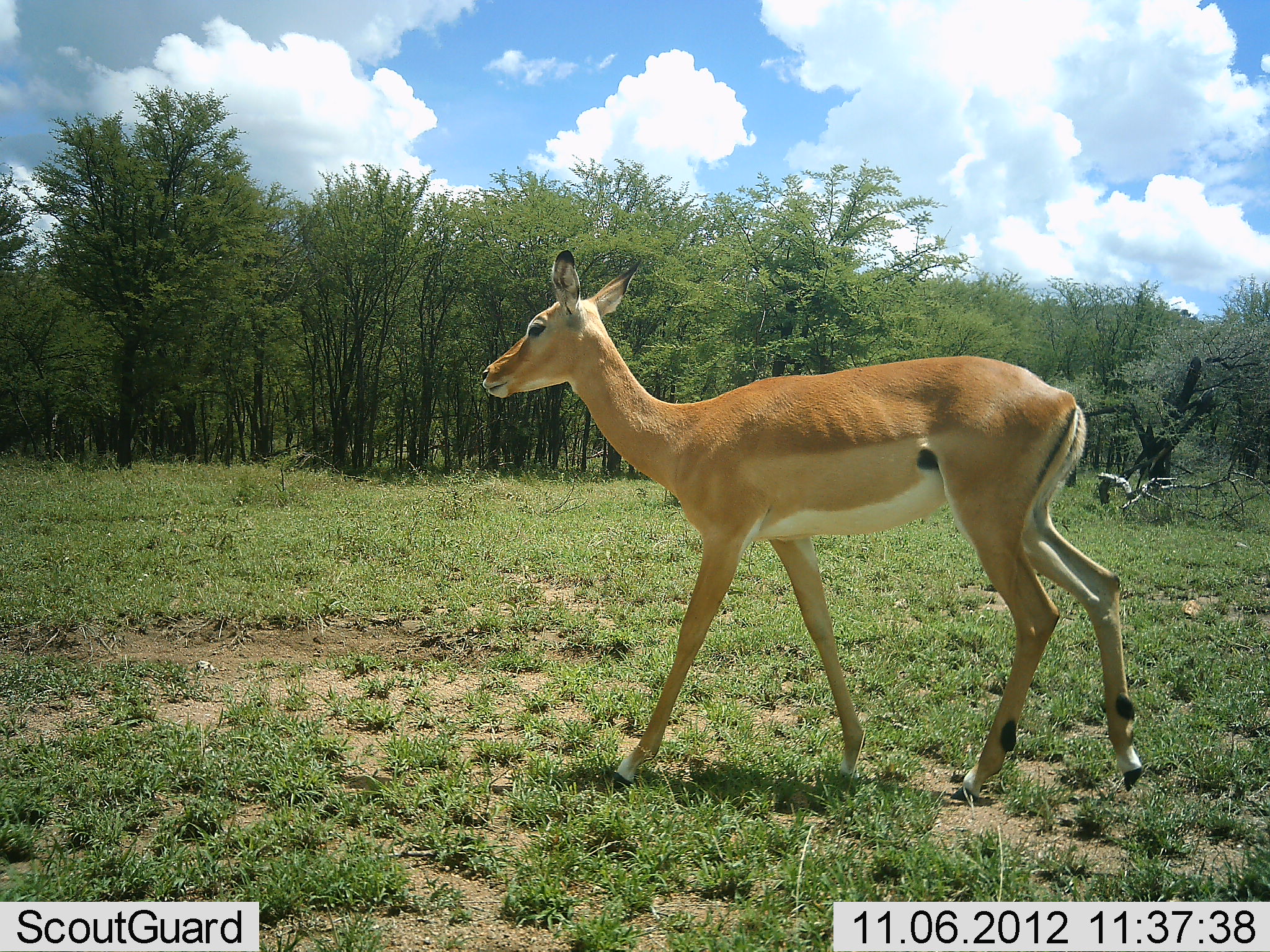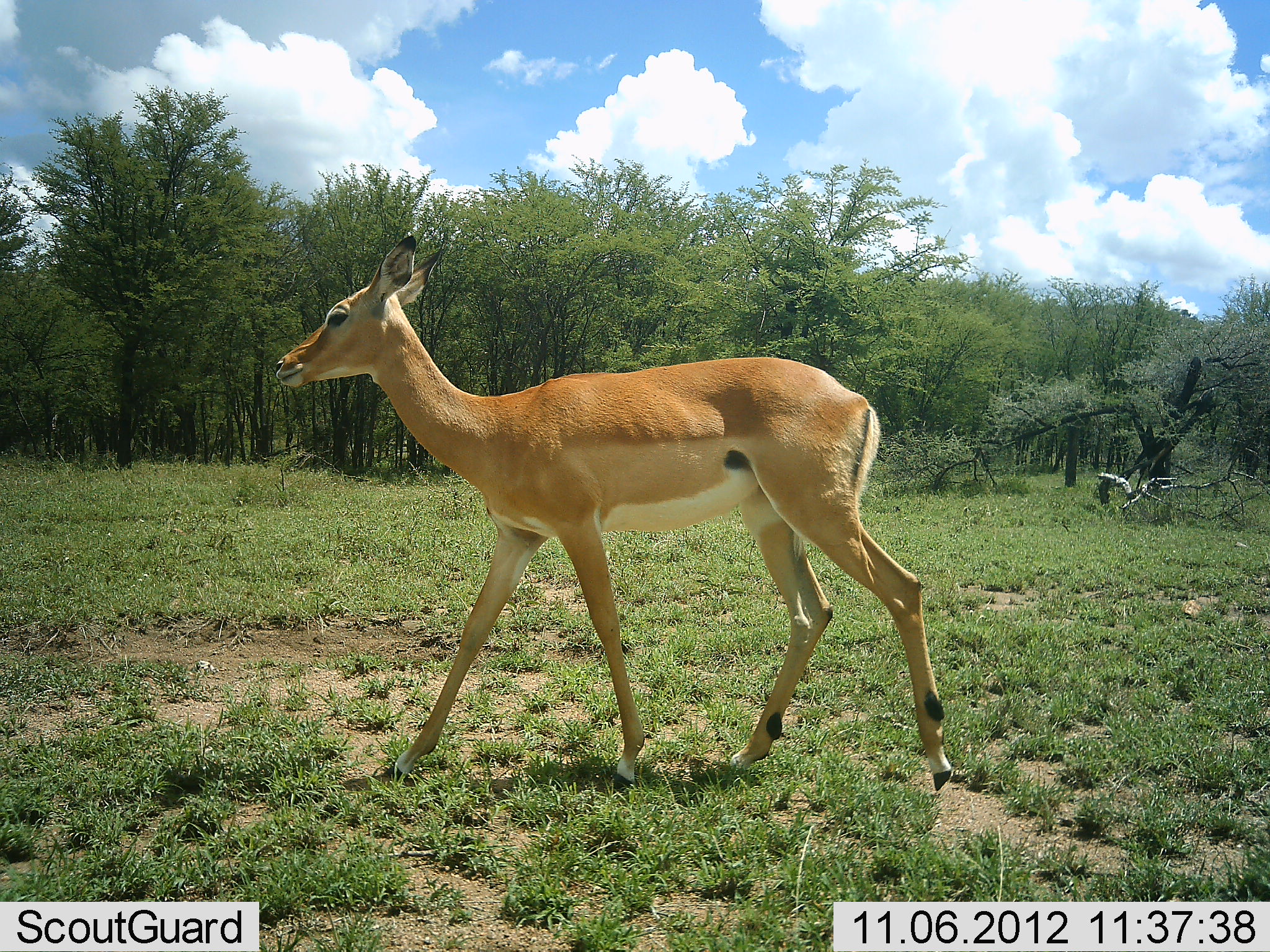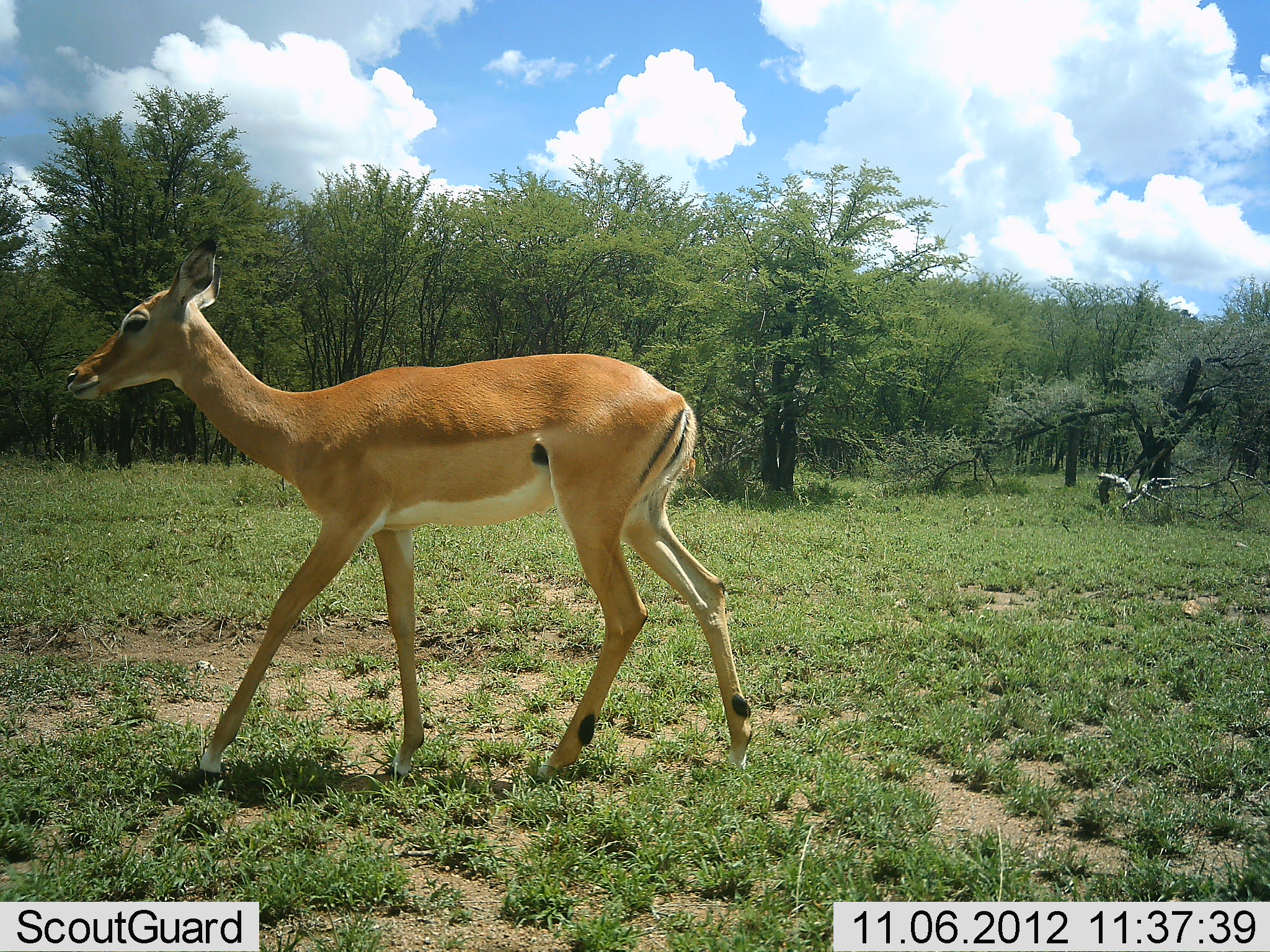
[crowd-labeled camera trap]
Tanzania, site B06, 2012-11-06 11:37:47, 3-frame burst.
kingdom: Animalia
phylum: Chordata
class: Mammalia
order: Artiodactyla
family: Bovidae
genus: Aepyceros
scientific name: Aepyceros melampus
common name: impala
Impala (Aepyceros melampus), count 1. Behavior (volunteer vote fractions): standing 0%, resting 0%, moving 100%, interacting 0%. Young present (vote fraction): 0%. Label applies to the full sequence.